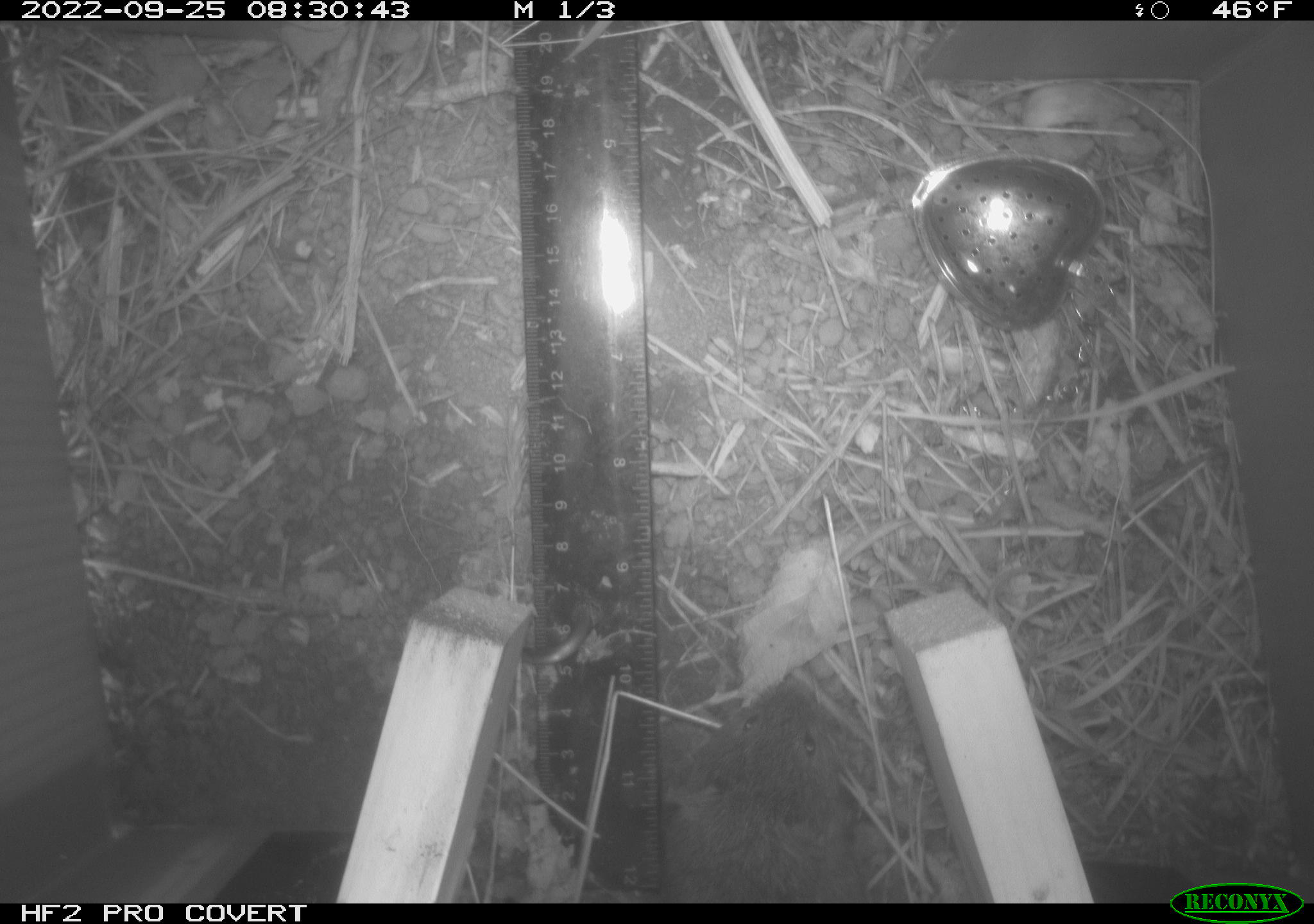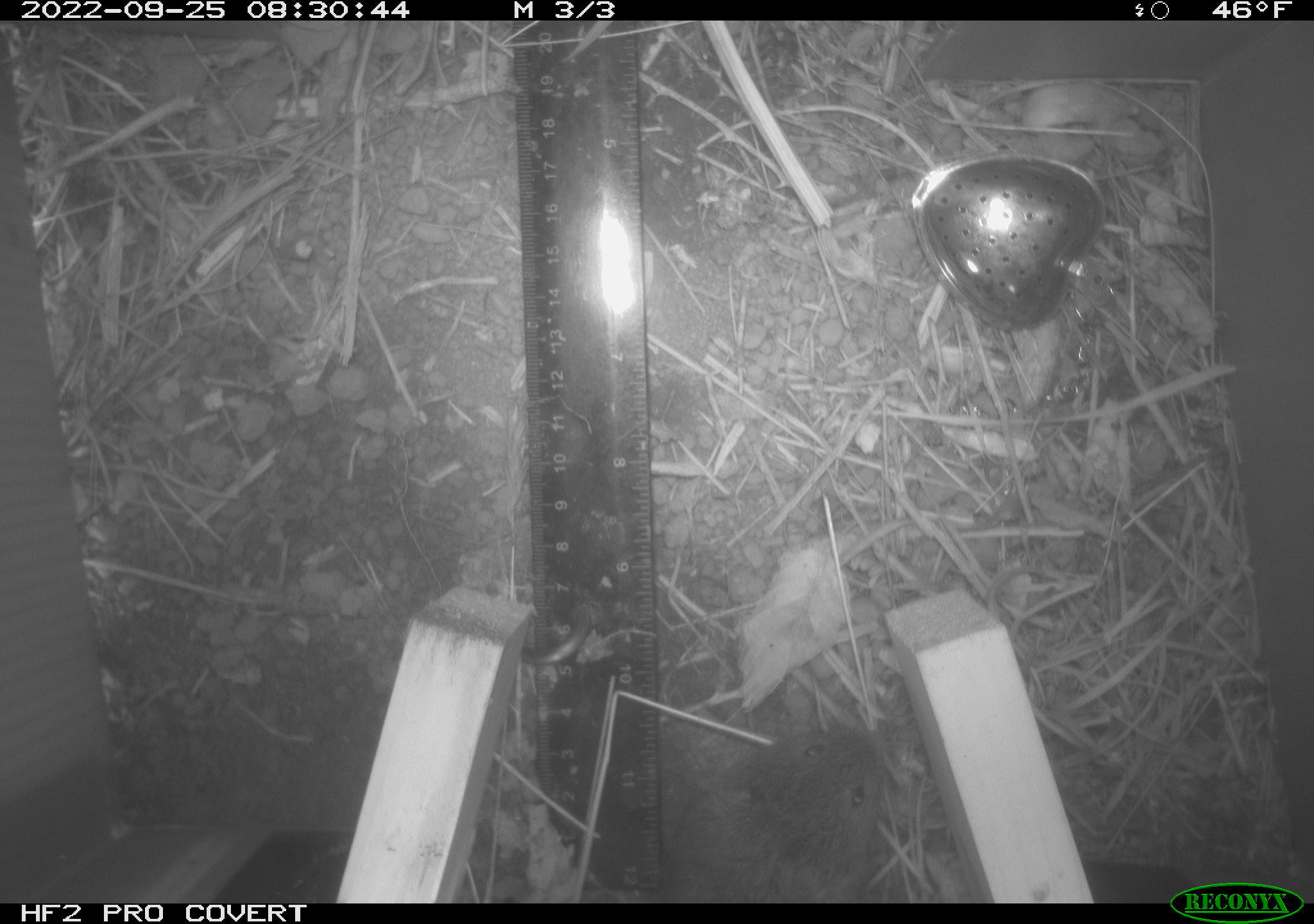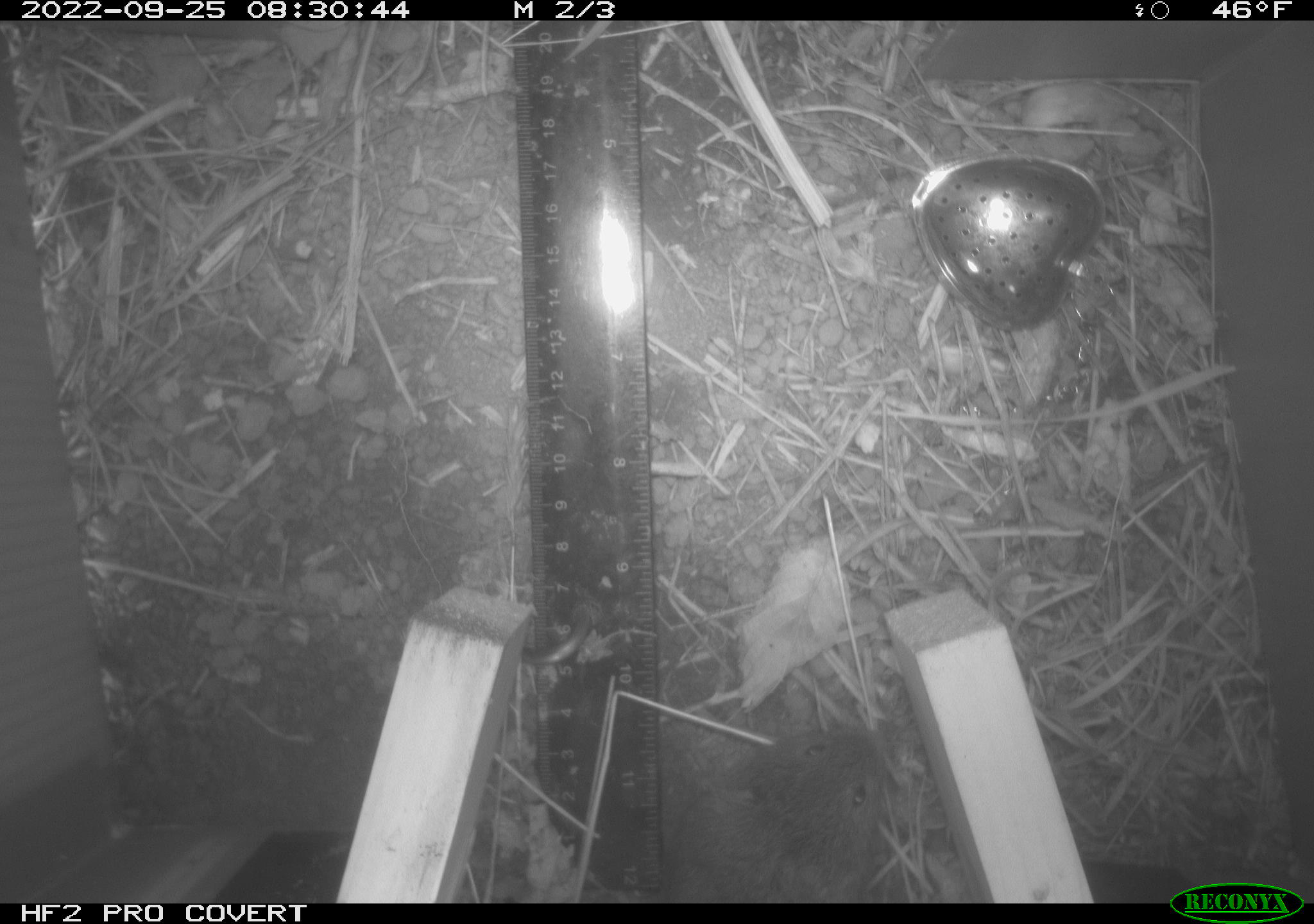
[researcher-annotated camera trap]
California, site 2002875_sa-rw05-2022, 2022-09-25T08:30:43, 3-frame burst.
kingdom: Animalia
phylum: Chordata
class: Mammalia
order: Rodentia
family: Cricetidae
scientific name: Arvicolinae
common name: voles, lemmings, and muskrats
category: arvicolinae subfamily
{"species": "arvicolinae subfamily (voles, lemmings, and muskrats) (Arvicolinae)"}